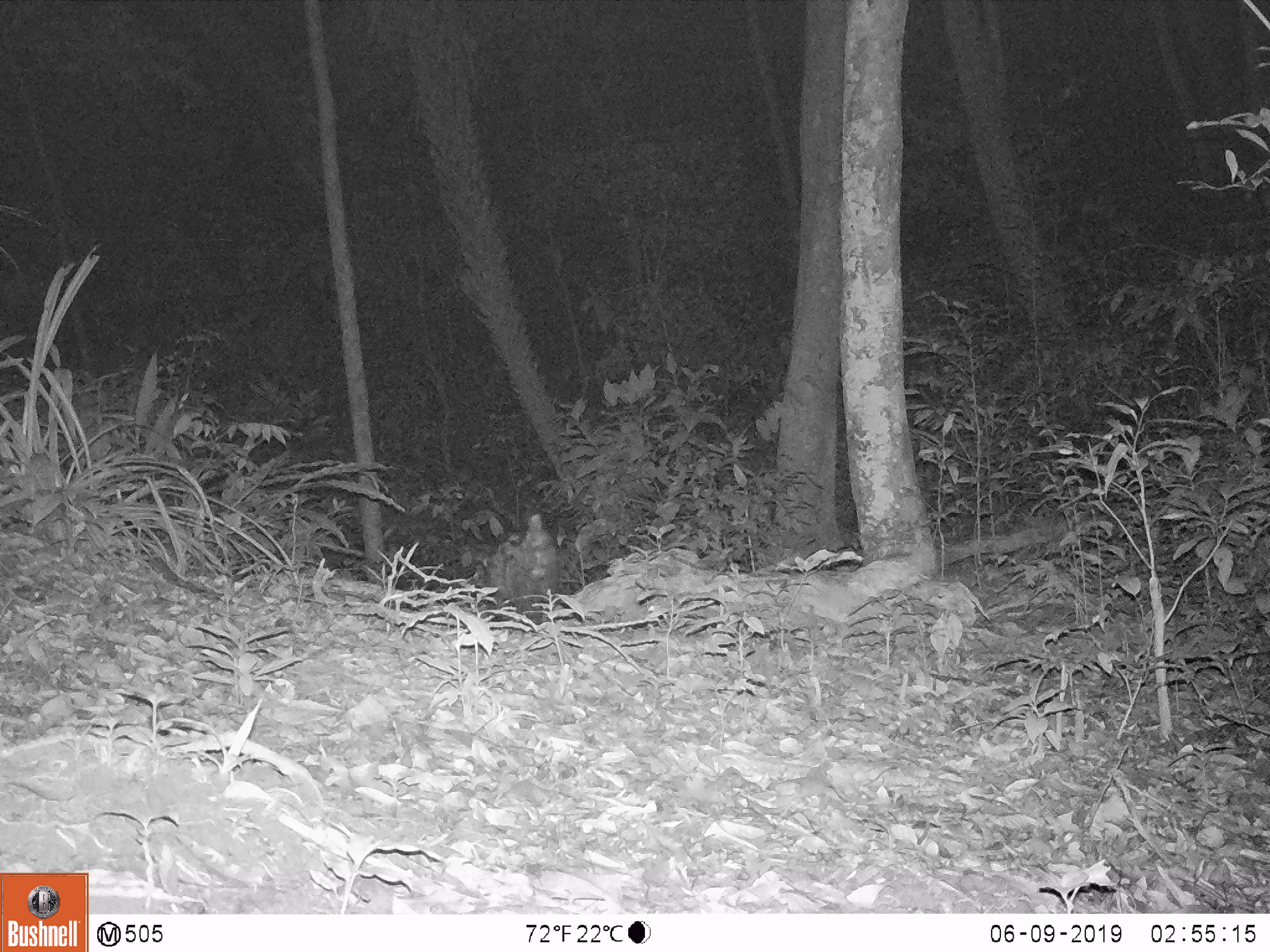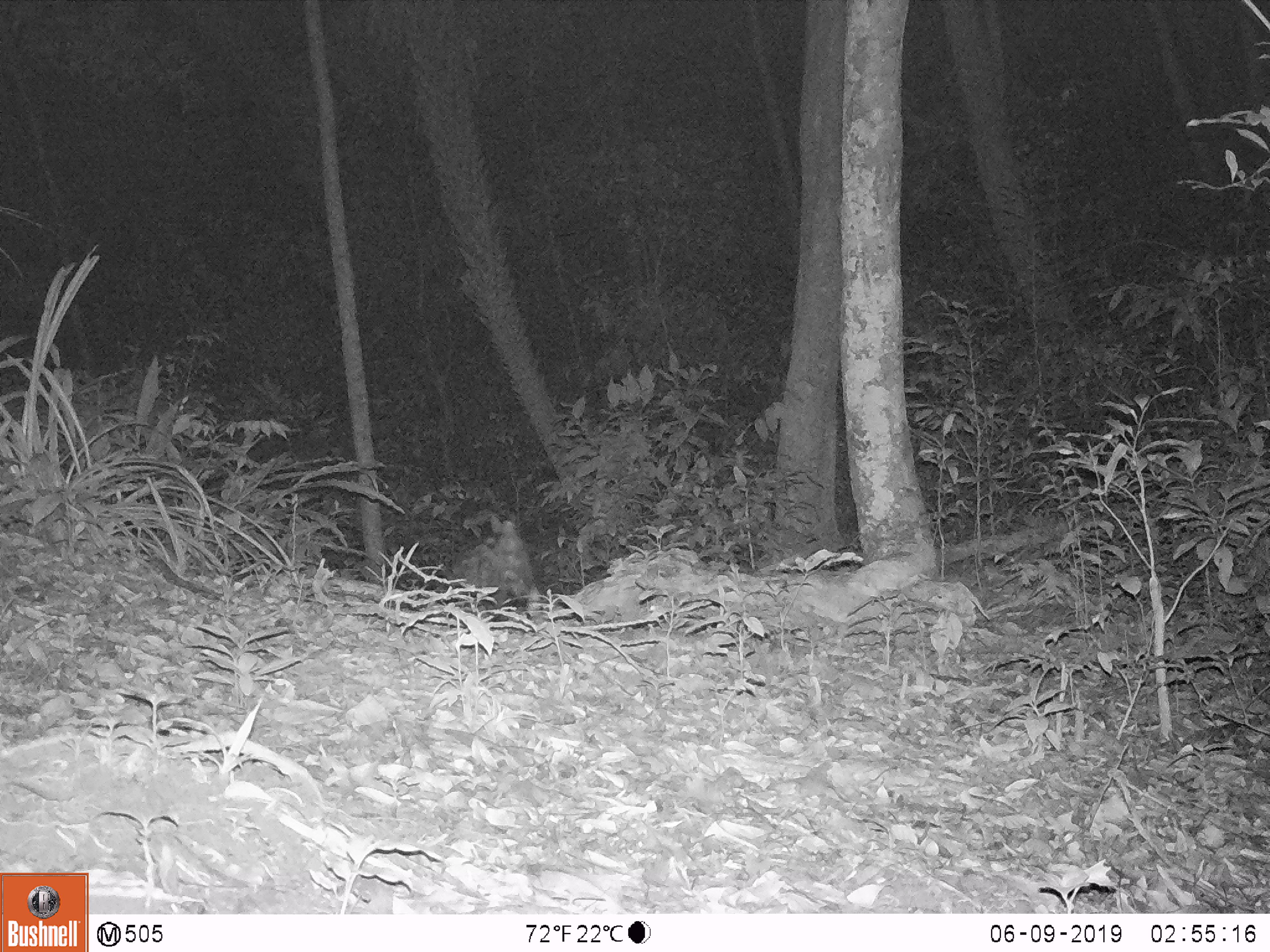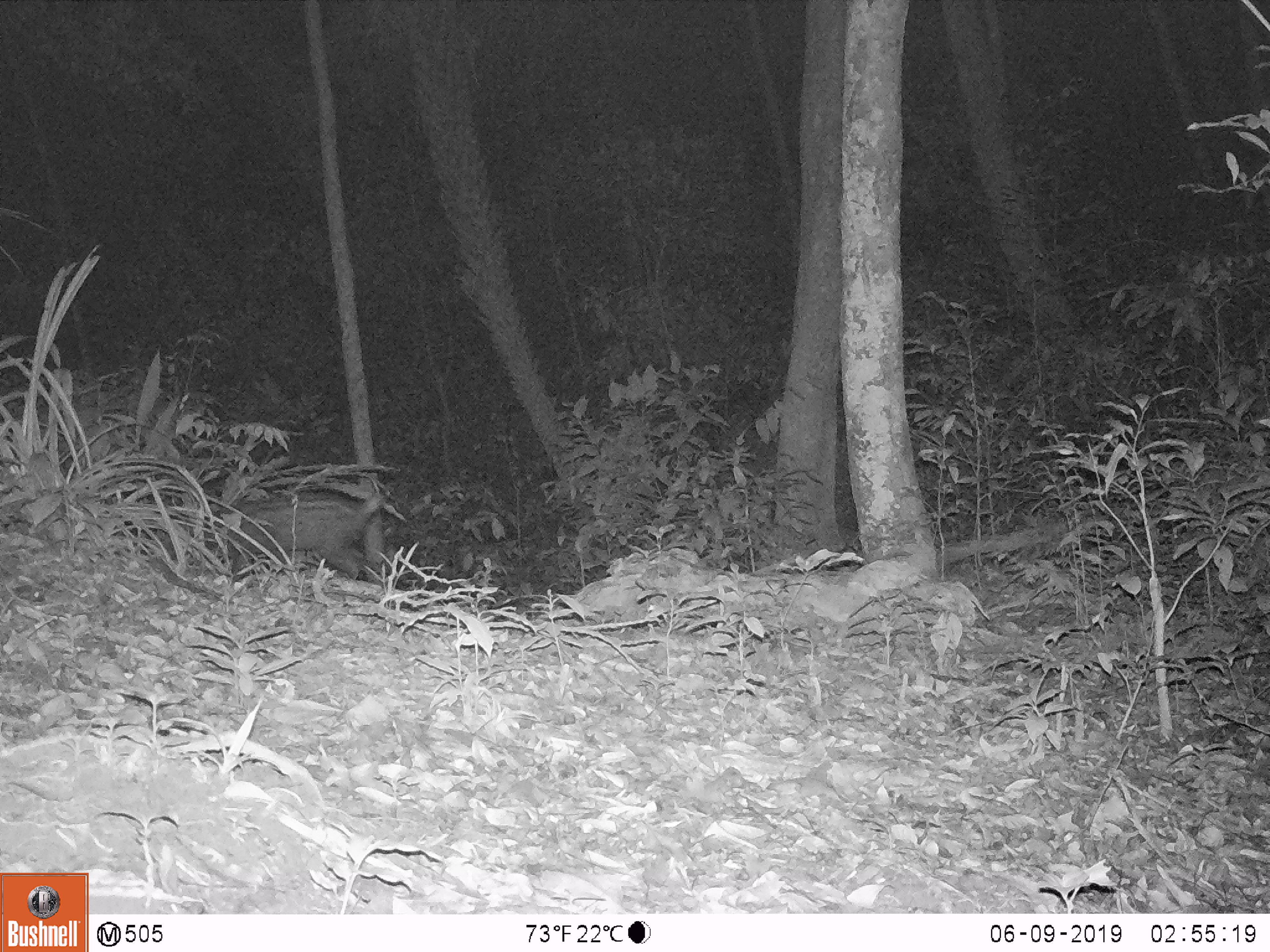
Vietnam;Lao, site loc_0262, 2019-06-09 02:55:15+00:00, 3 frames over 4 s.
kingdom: Animalia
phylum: Chordata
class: Mammalia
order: Carnivora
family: Viverridae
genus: Paradoxurus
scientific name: Paradoxurus hermaphroditus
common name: common palm civet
Common palm civet (Paradoxurus hermaphroditus). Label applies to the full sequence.